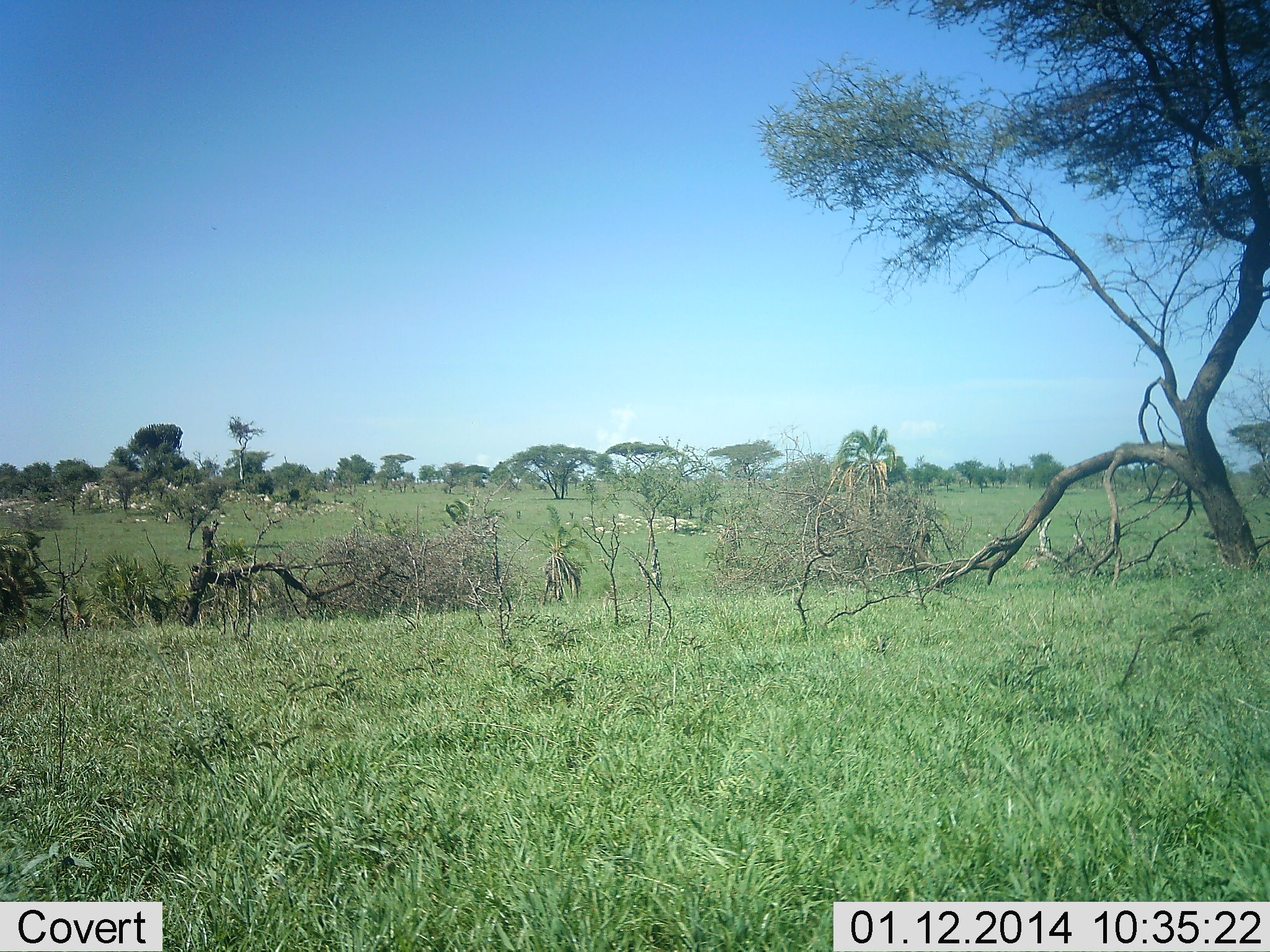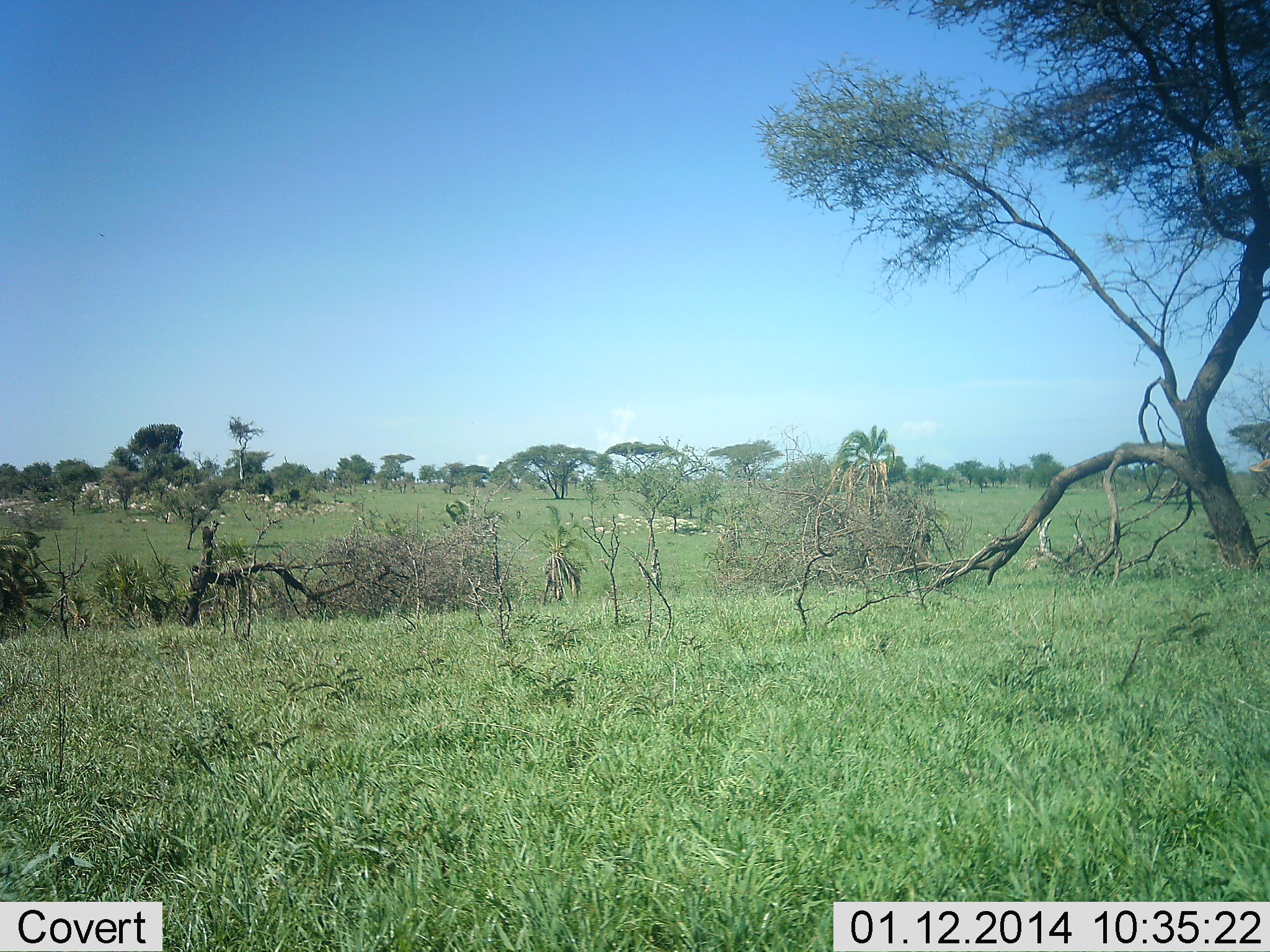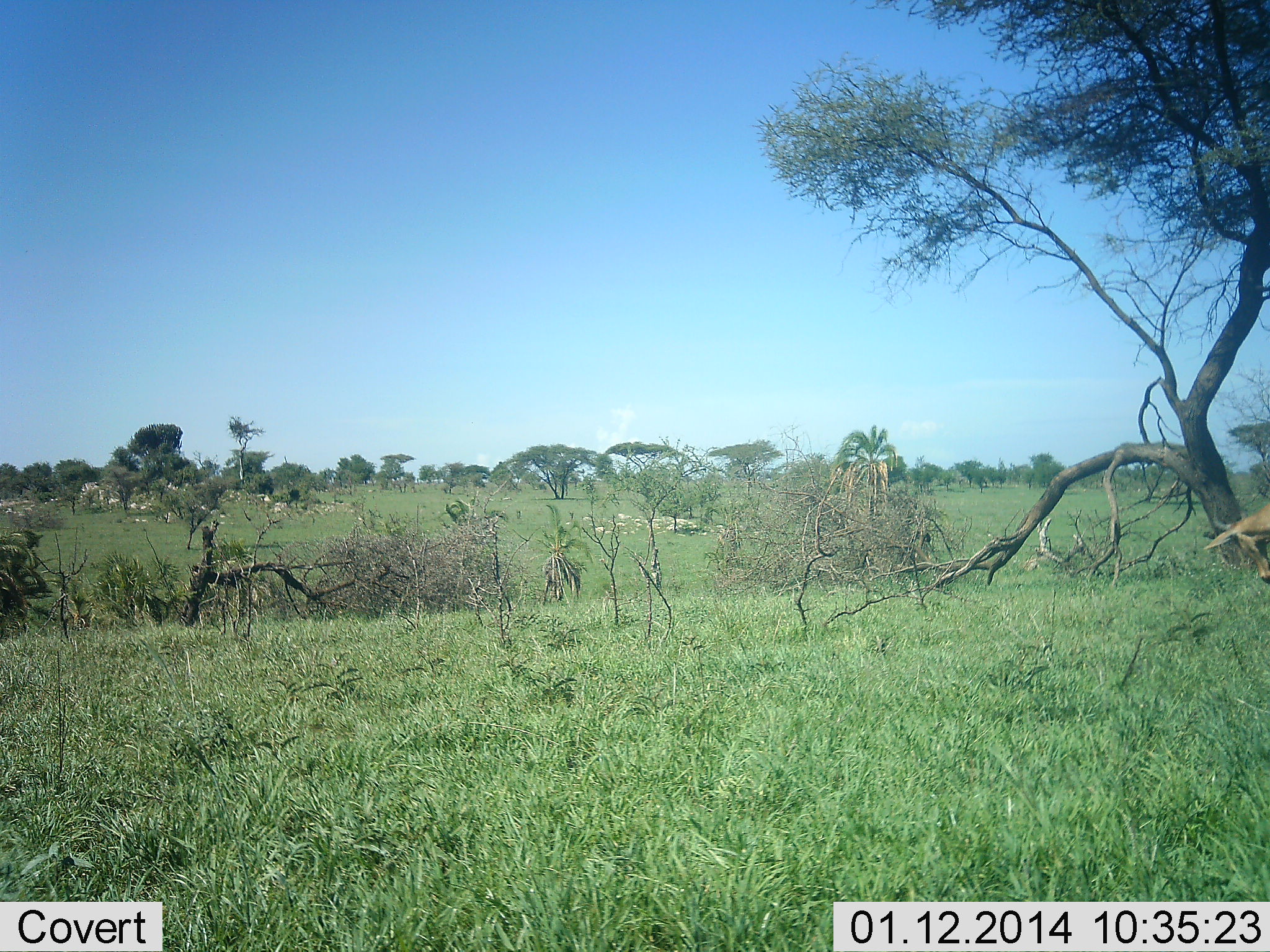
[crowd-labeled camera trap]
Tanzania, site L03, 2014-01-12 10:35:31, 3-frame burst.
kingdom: Animalia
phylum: Chordata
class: Mammalia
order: Artiodactyla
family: Bovidae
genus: Eudorcas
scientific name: Eudorcas thomsonii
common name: thomson's gazelle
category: gazellethomsons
Gazellethomsons (thomson's gazelle) (Eudorcas thomsonii), count 1. Behavior (volunteer vote fractions): standing 29%, resting 0%, moving 71%, interacting 0%. Young present (vote fraction): 0%. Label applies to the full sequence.